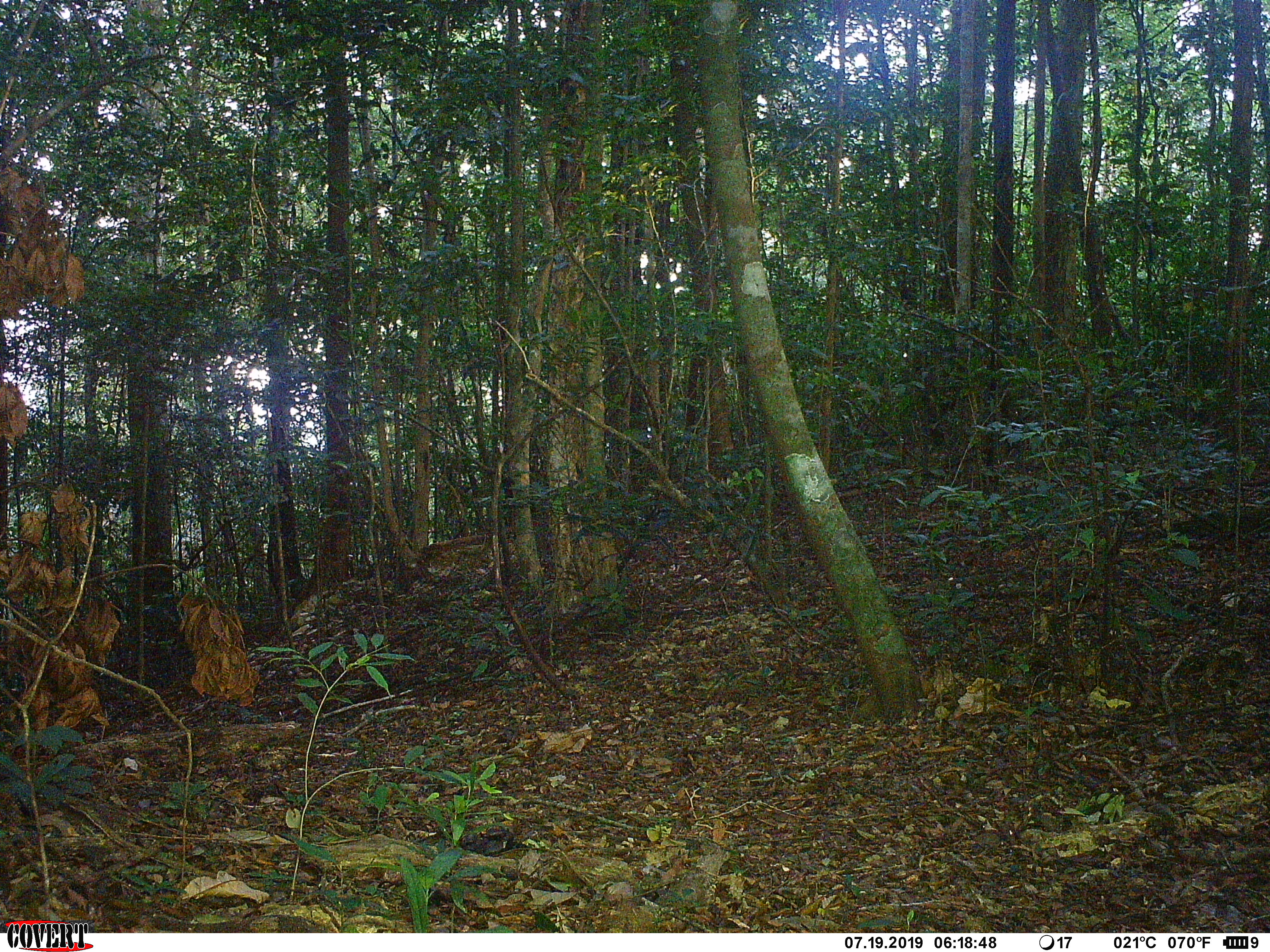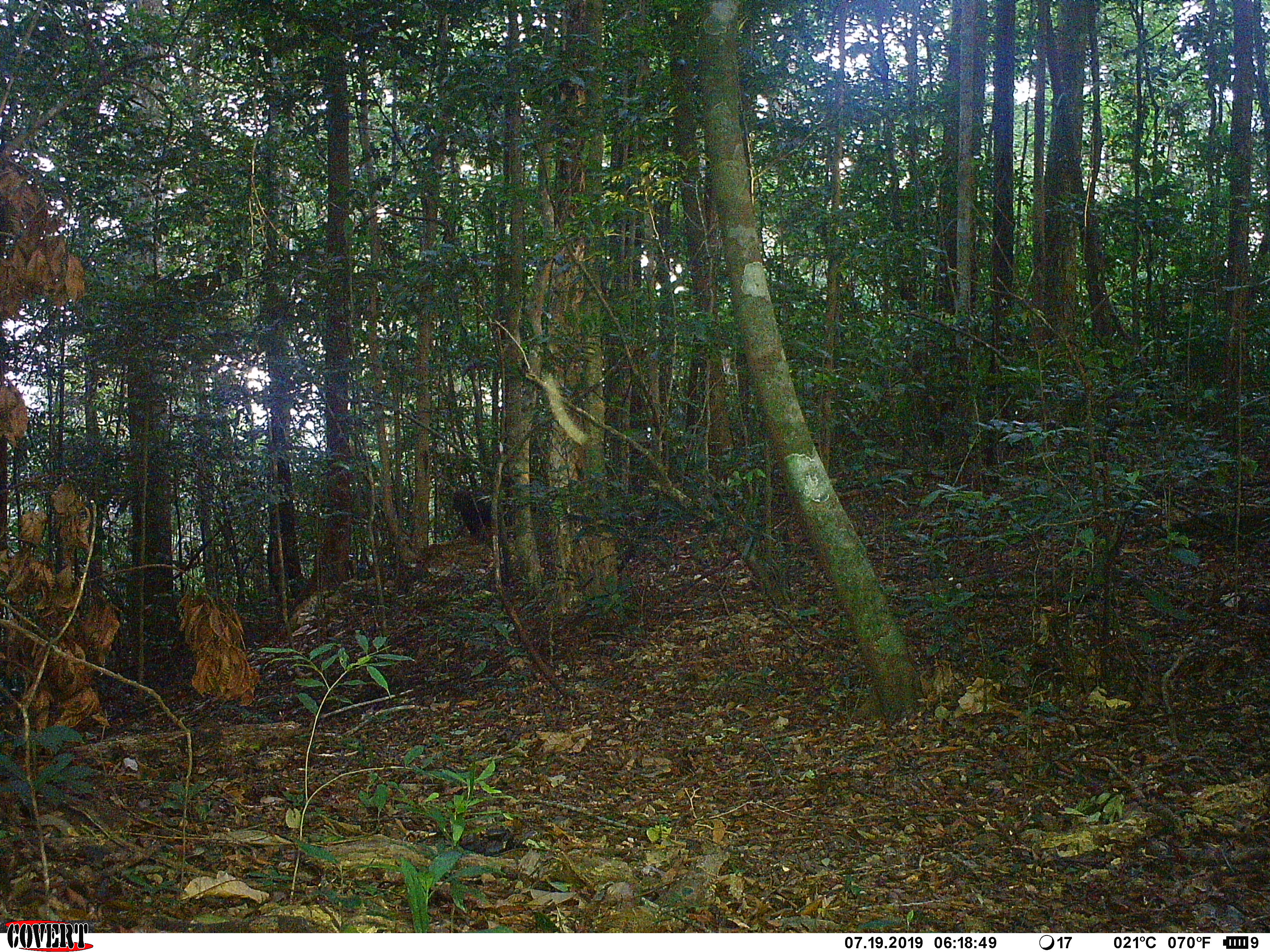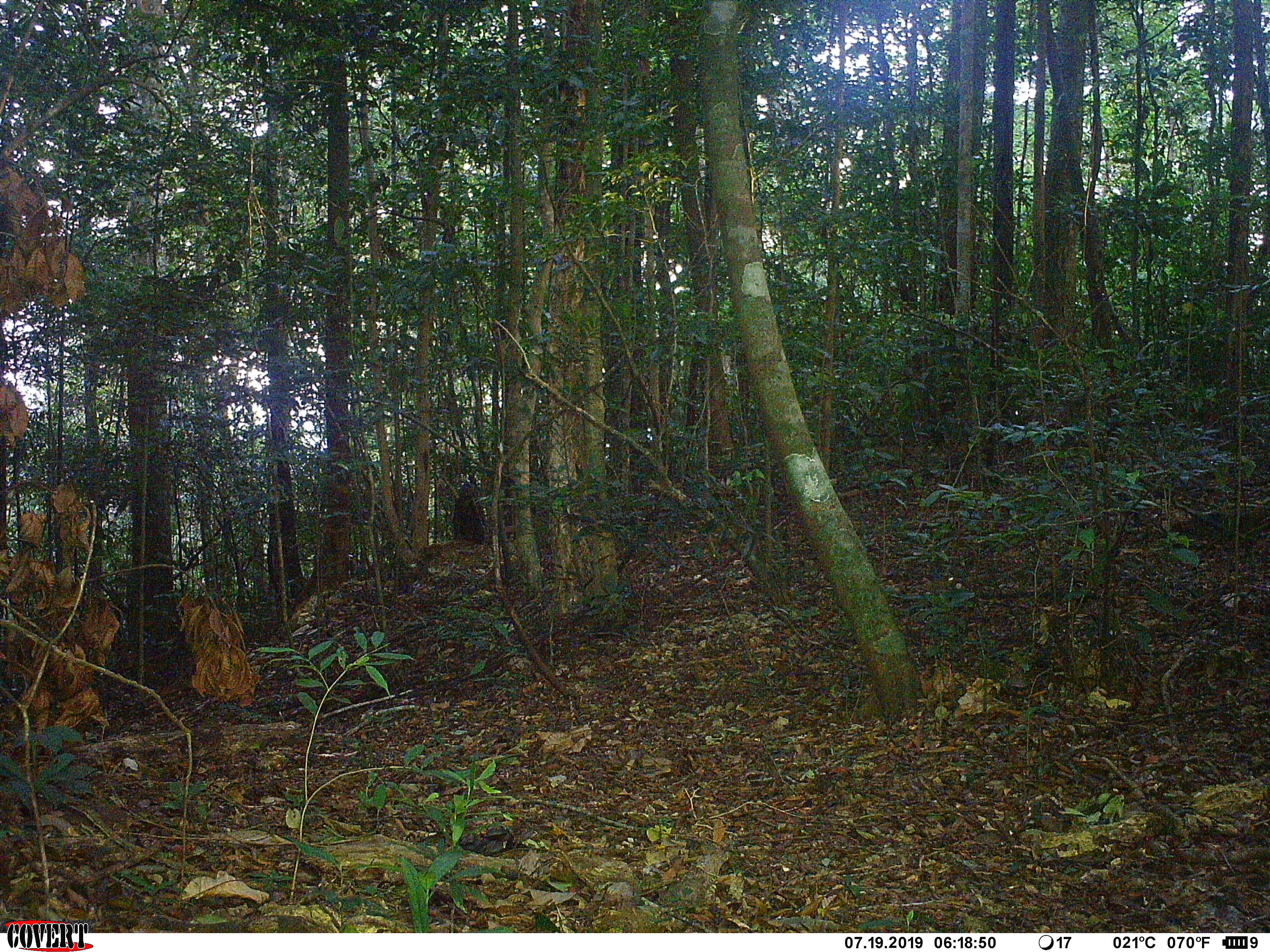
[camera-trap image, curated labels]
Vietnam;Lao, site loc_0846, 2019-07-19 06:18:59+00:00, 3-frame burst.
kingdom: Animalia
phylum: Chordata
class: Mammalia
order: Primates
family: Cercopithecidae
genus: Macaca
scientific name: Macaca arctoides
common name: stump-tailed macaque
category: stump tailed macaque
Stump tailed macaque (stump-tailed macaque) (Macaca arctoides). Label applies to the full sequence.